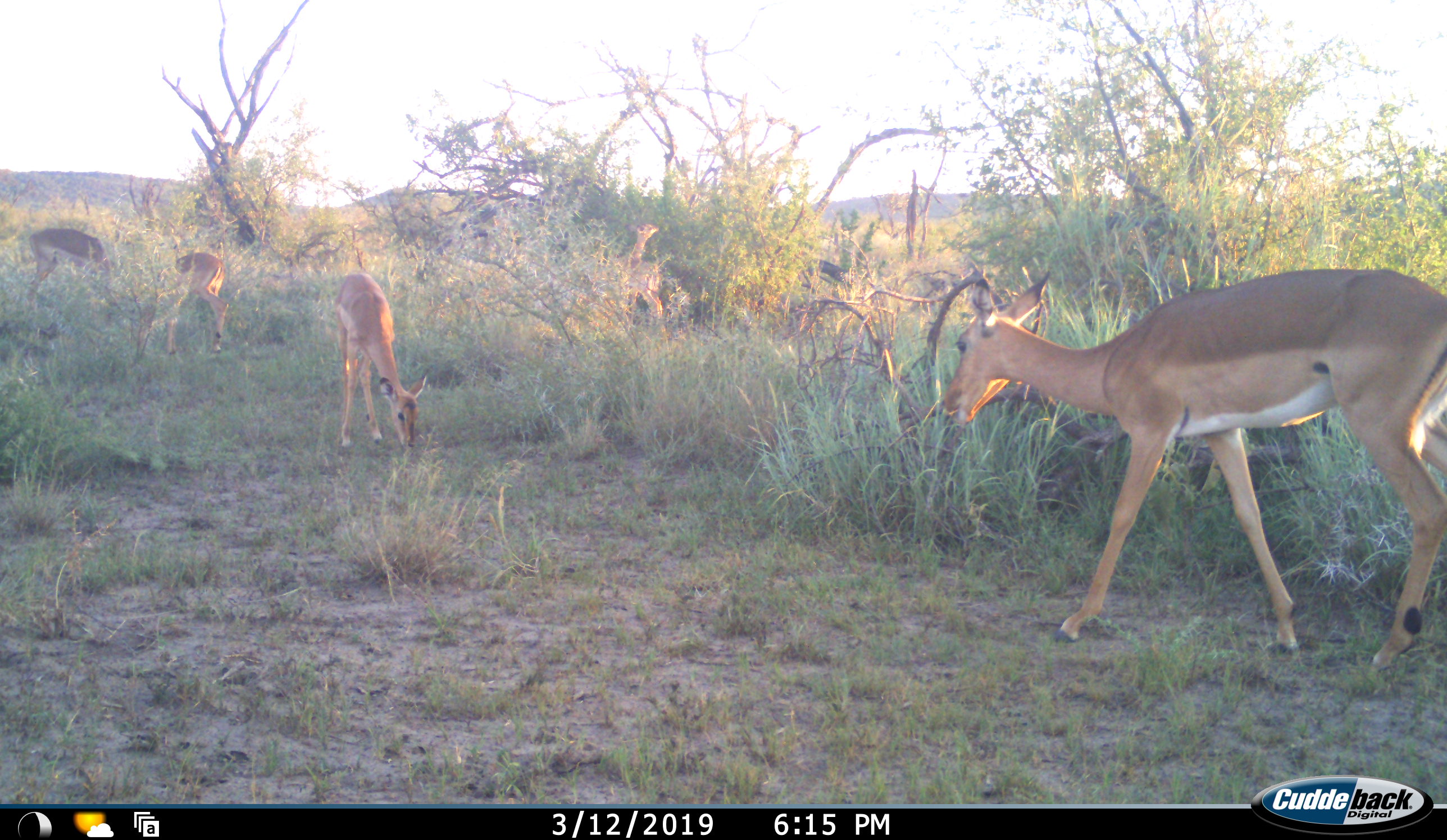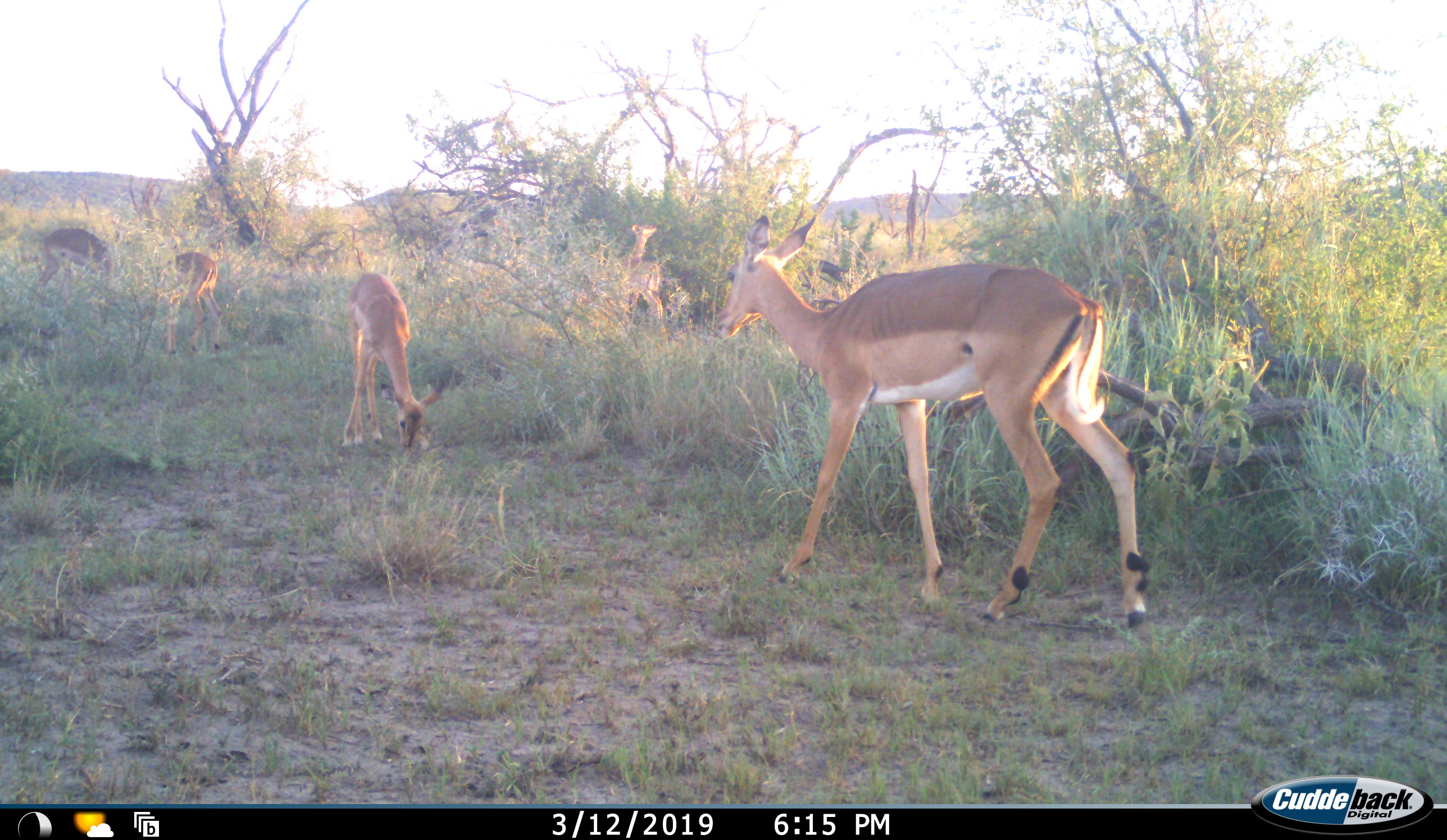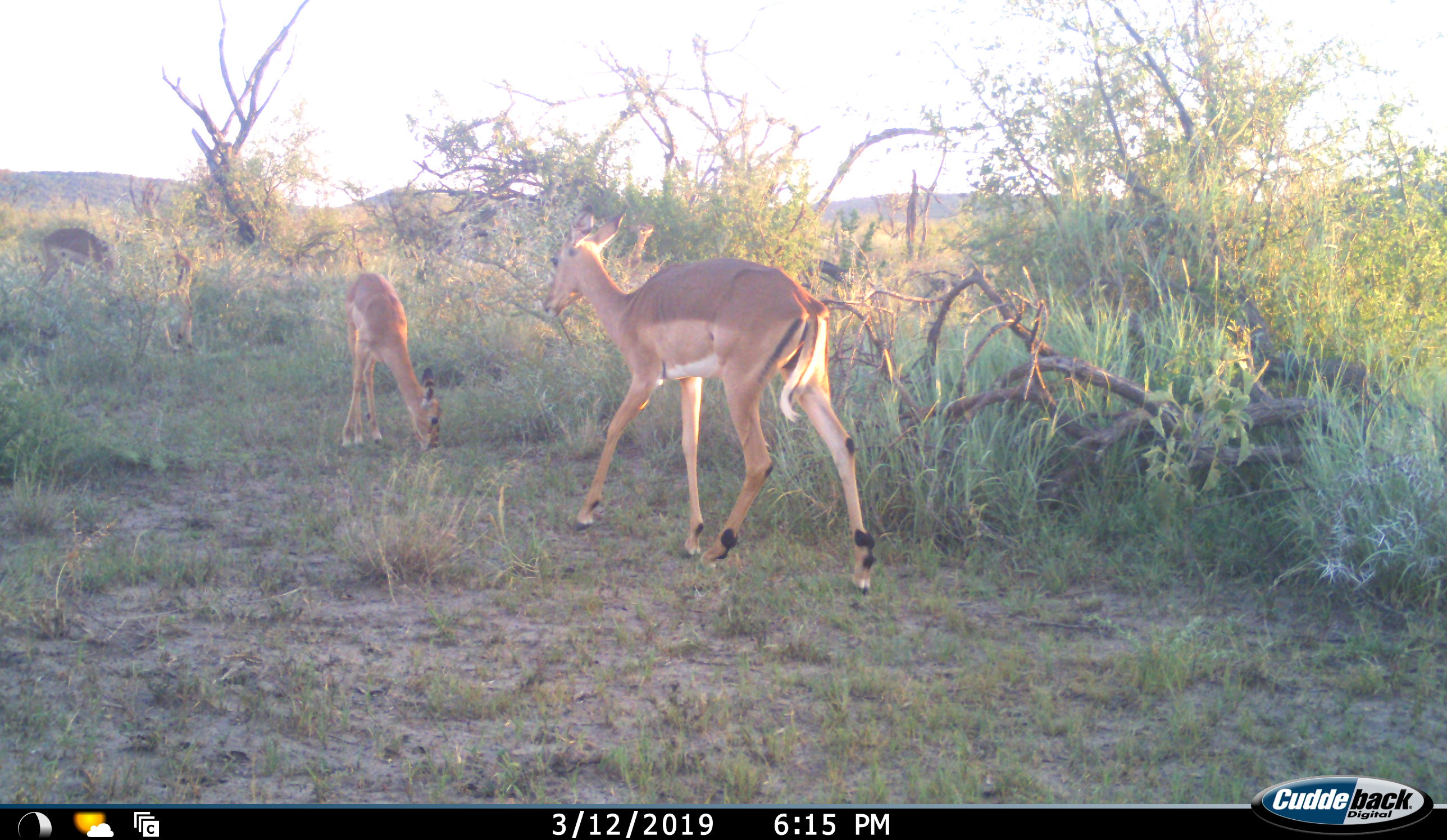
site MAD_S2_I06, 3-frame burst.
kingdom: Animalia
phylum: Chordata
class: Mammalia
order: Artiodactyla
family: Bovidae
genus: Aepyceros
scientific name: Aepyceros melampus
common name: impala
Impala (Aepyceros melampus), count 5. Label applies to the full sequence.